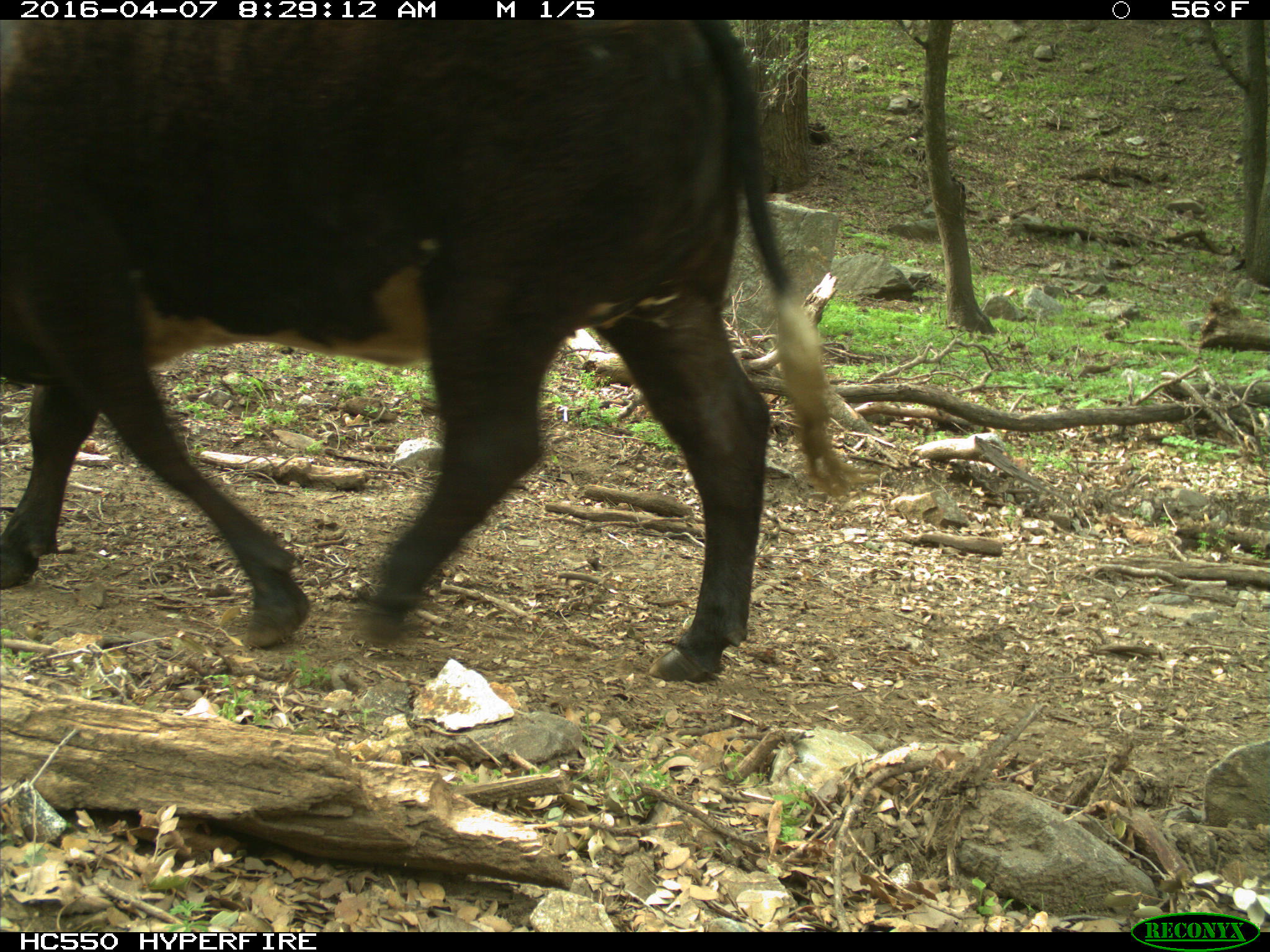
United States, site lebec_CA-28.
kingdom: Animalia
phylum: Chordata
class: Mammalia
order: Artiodactyla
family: Bovidae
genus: Bos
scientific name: Bos taurus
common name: domestic cow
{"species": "Bos taurus (domestic cow)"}